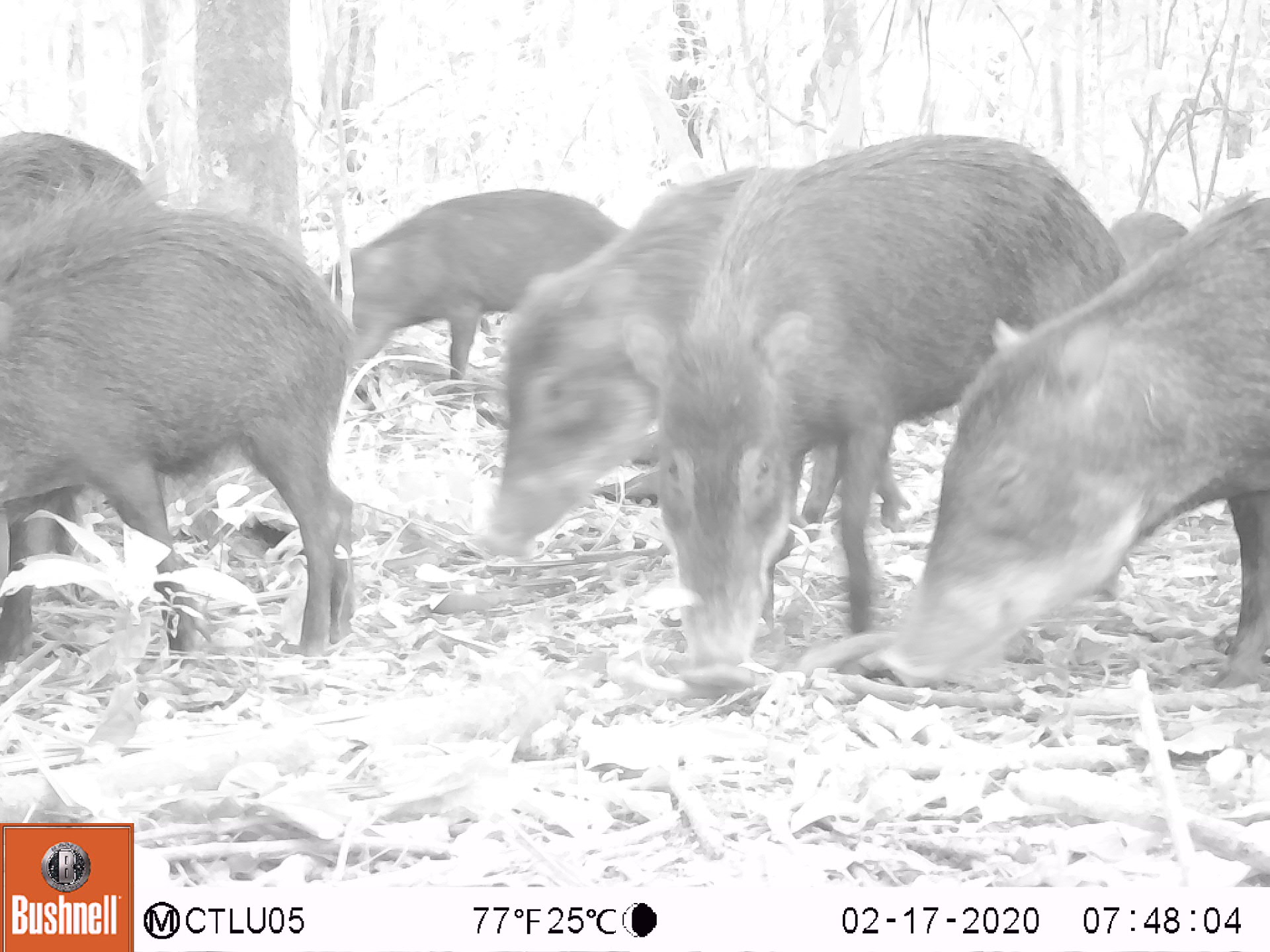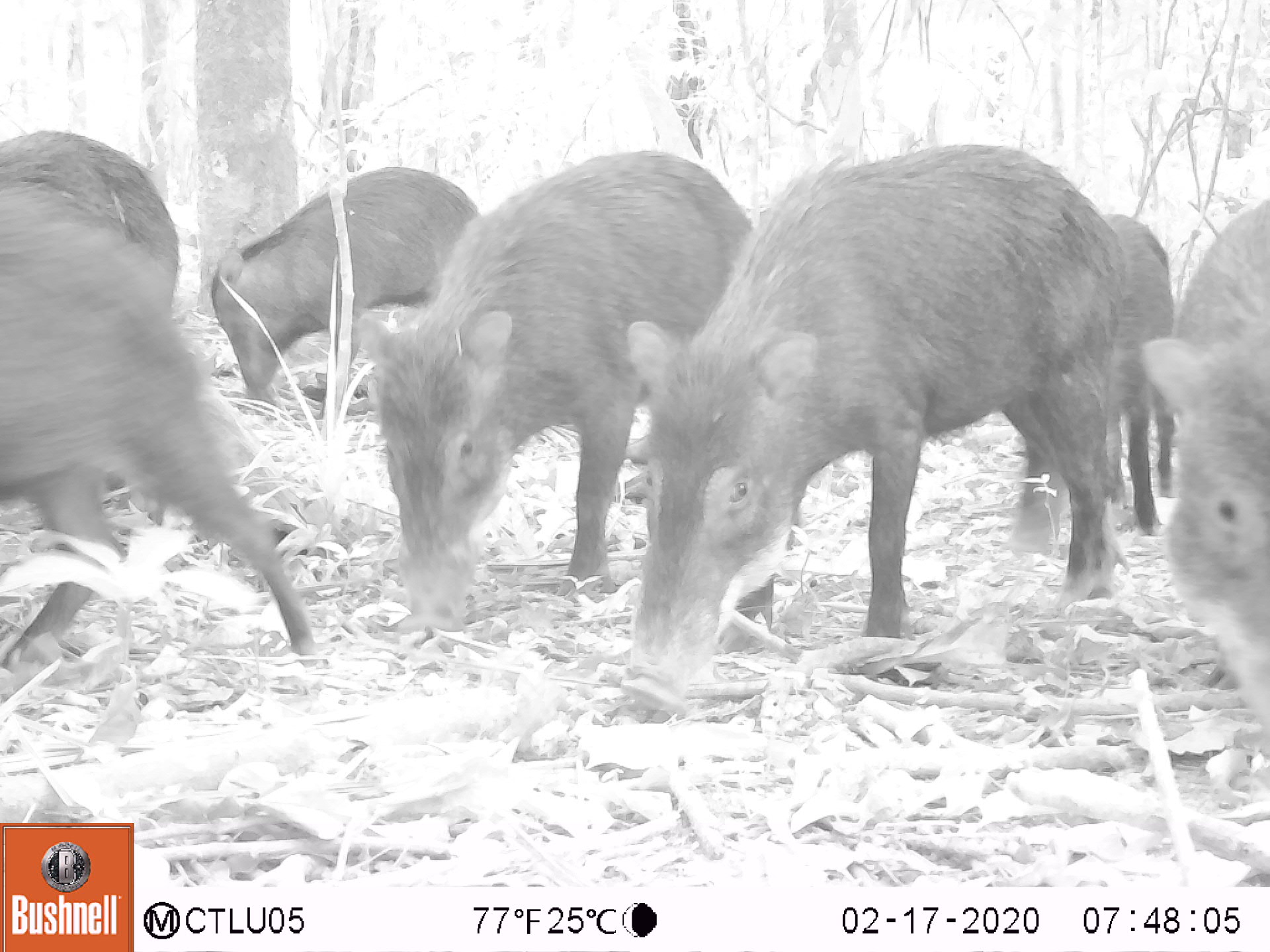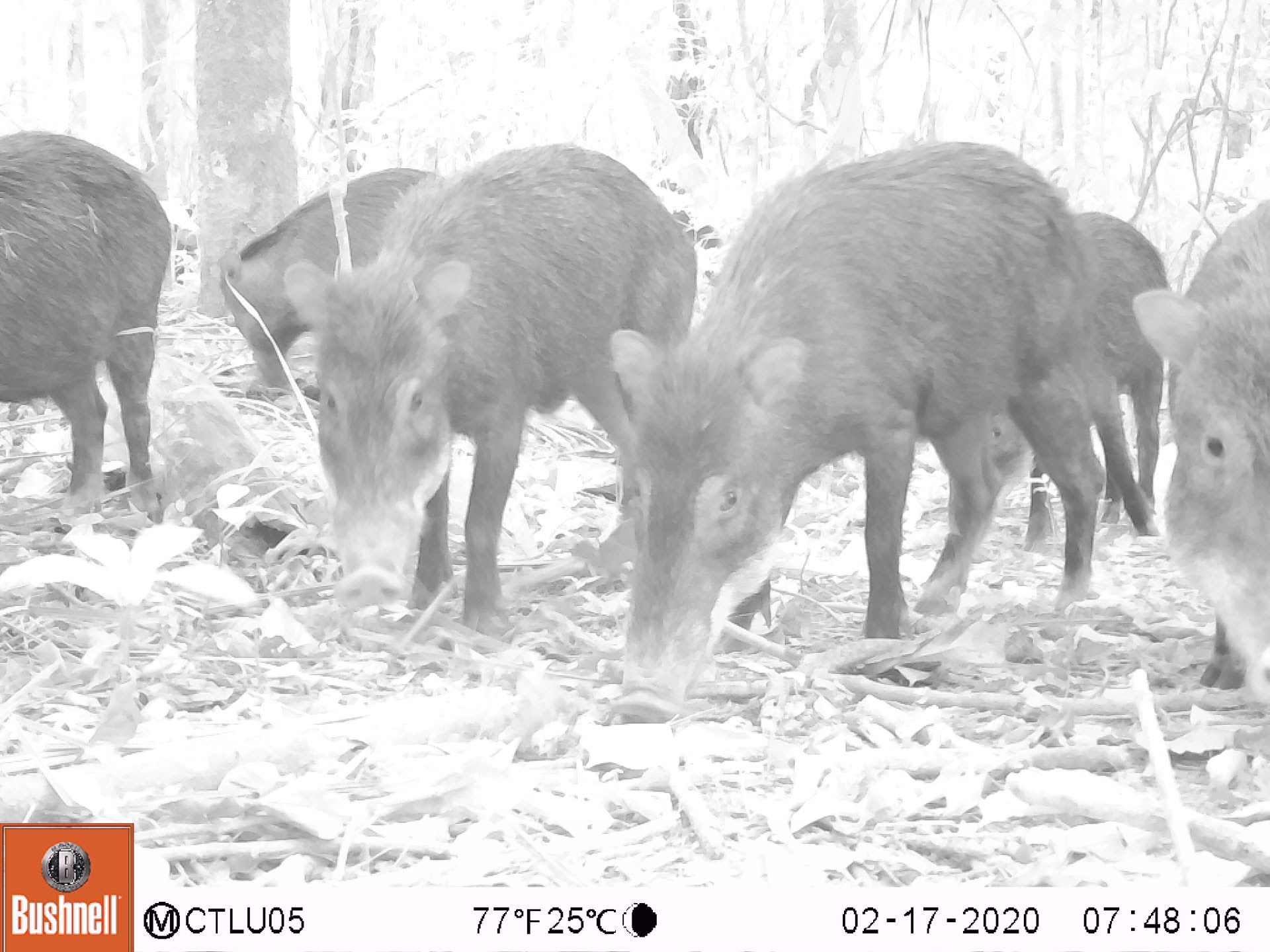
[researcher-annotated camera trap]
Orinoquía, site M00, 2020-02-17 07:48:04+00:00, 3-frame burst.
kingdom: Animalia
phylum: Chordata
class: Mammalia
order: Artiodactyla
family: Tayassuidae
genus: Tayassu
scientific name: Tayassu pecari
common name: white-lipped peccary